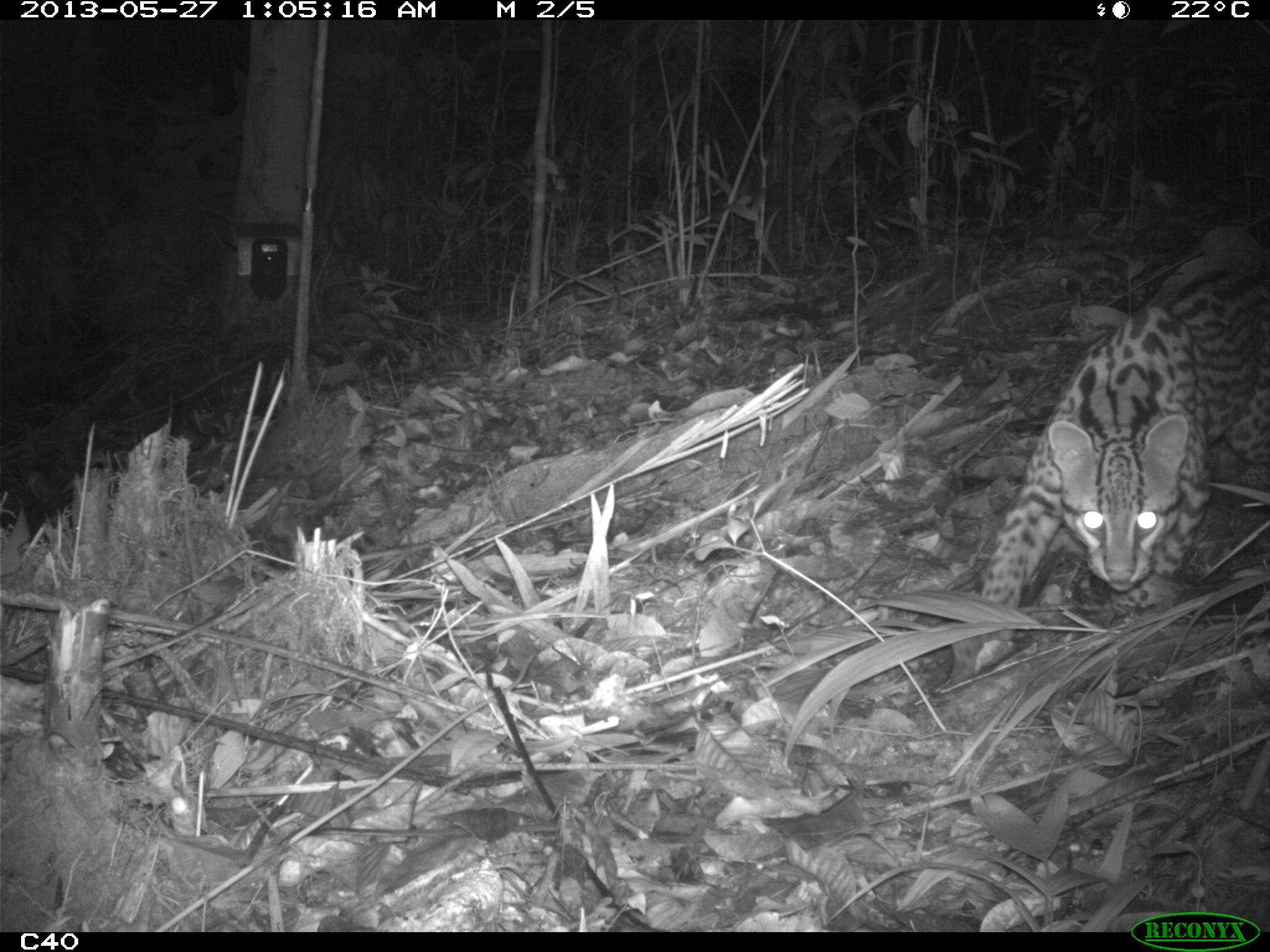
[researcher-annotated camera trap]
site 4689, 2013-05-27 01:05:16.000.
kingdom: Animalia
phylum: Chordata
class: Mammalia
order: Carnivora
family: Felidae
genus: Leopardus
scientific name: Leopardus pardalis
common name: ocelot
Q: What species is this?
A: Leopardus pardalis (ocelot).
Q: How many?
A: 1.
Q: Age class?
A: Adult.